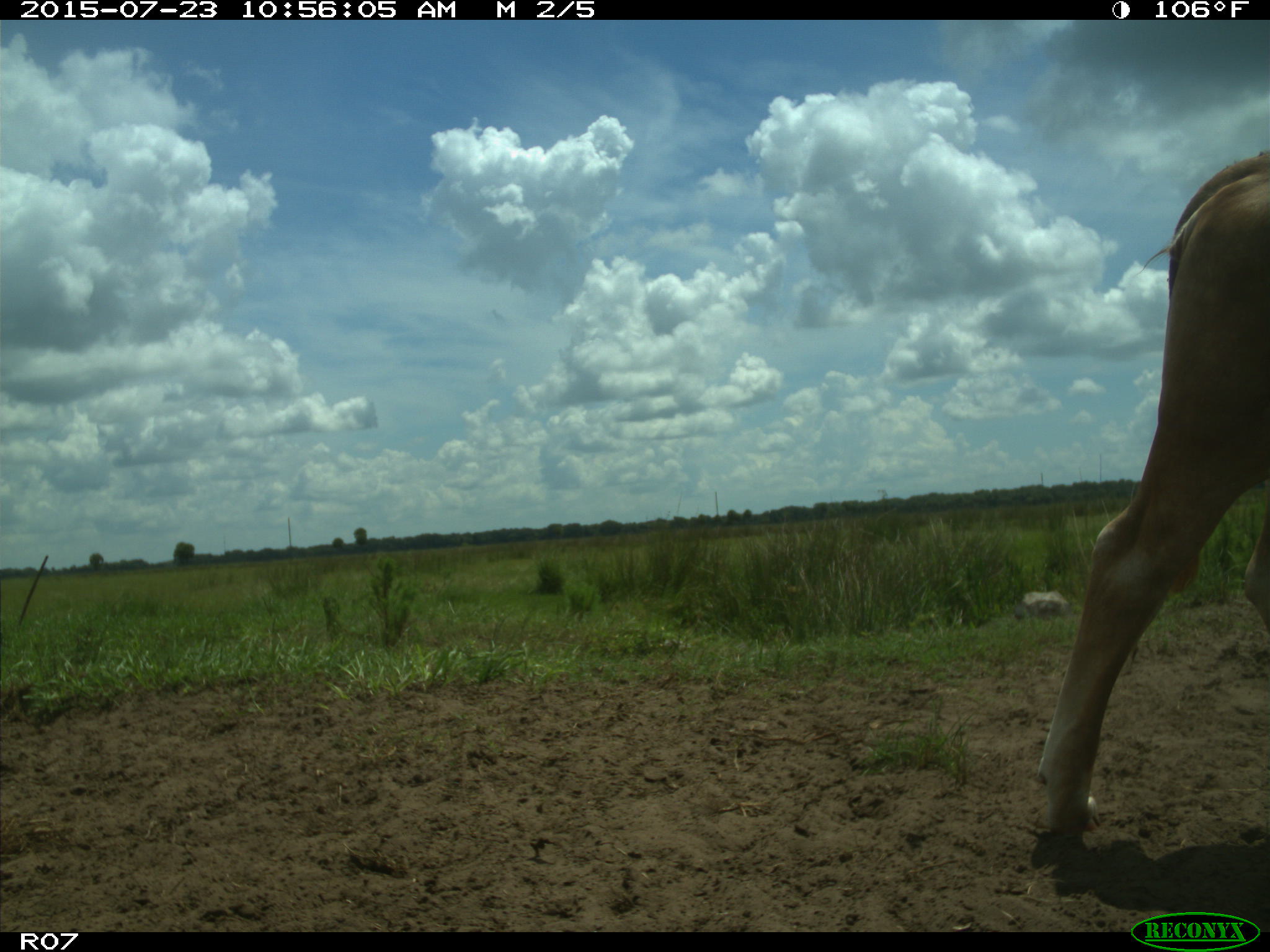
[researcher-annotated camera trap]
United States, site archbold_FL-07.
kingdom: Animalia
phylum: Chordata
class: Mammalia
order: Artiodactyla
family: Bovidae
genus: Bos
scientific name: Bos taurus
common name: domestic cow